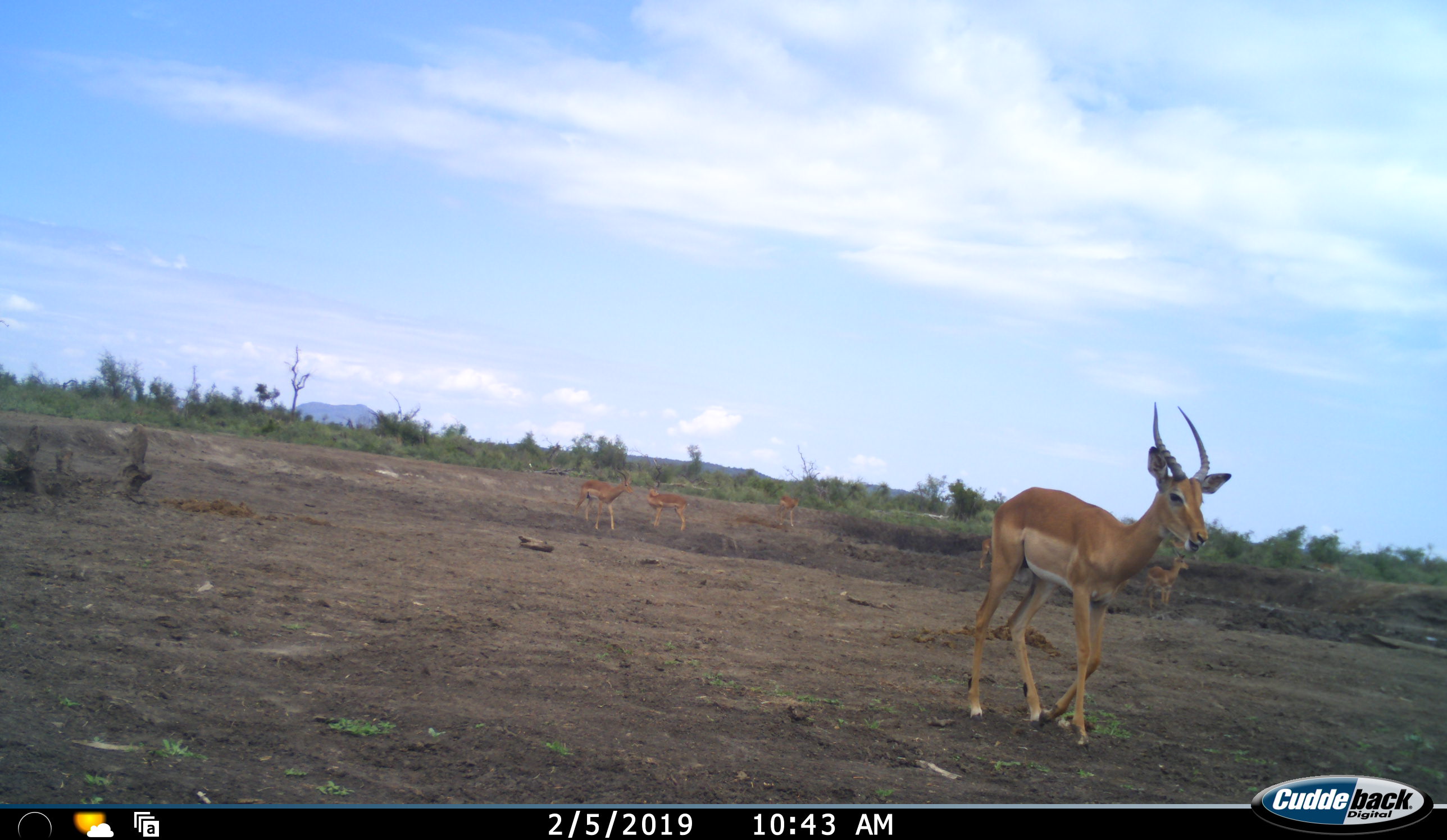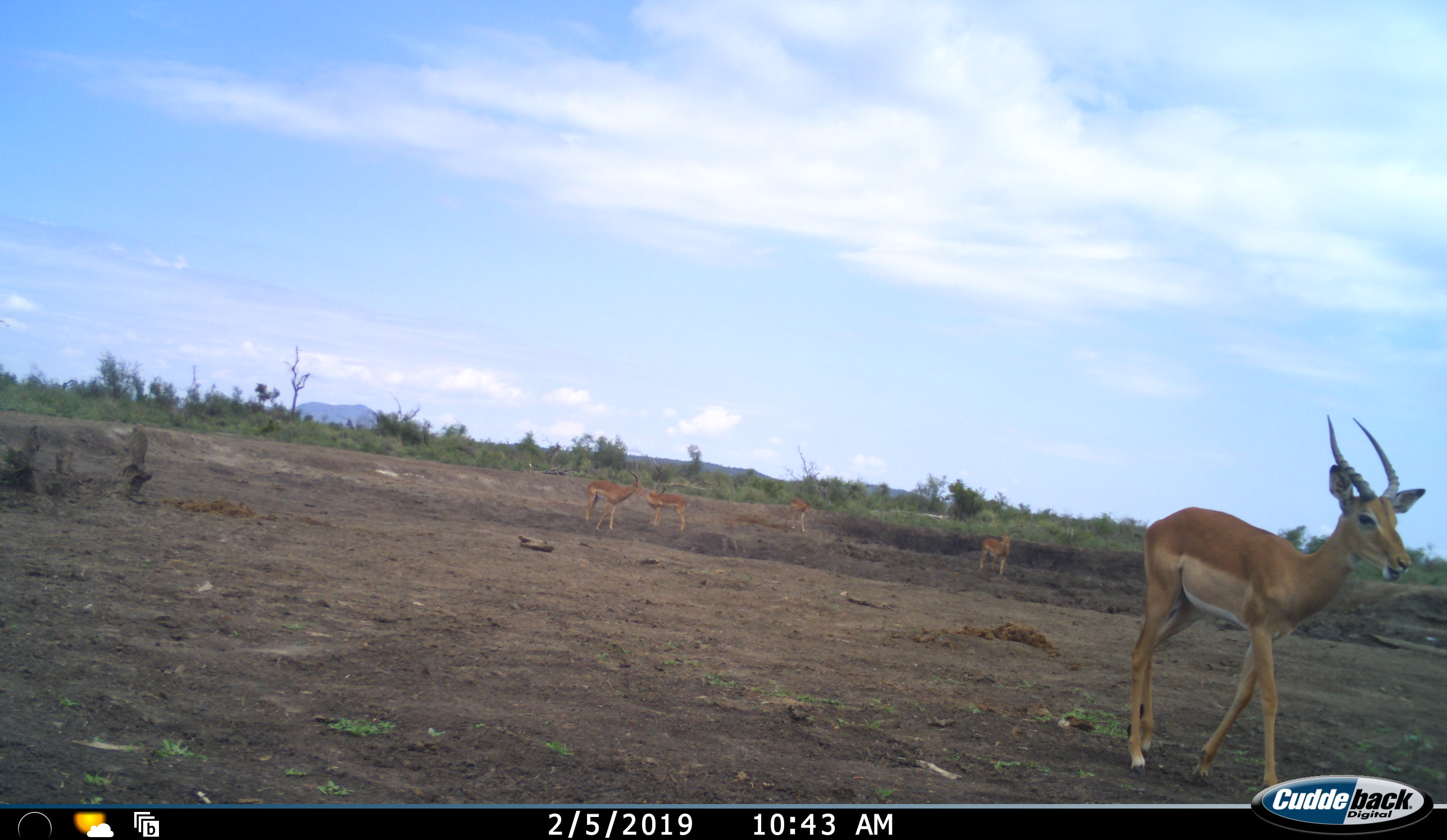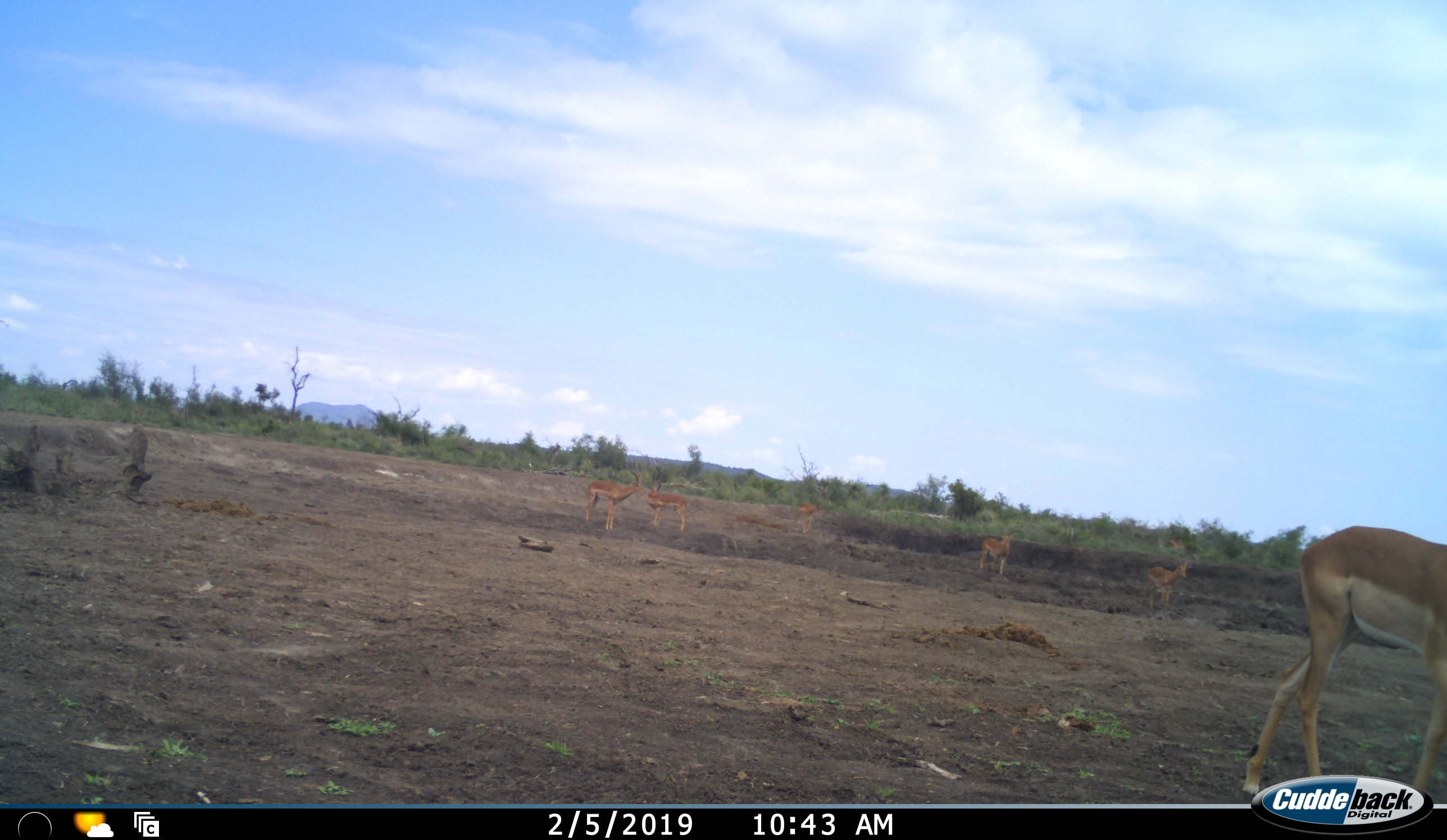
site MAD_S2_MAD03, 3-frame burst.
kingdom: Animalia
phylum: Chordata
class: Mammalia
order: Artiodactyla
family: Bovidae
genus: Aepyceros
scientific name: Aepyceros melampus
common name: impala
Impala (Aepyceros melampus), count 6. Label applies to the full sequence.